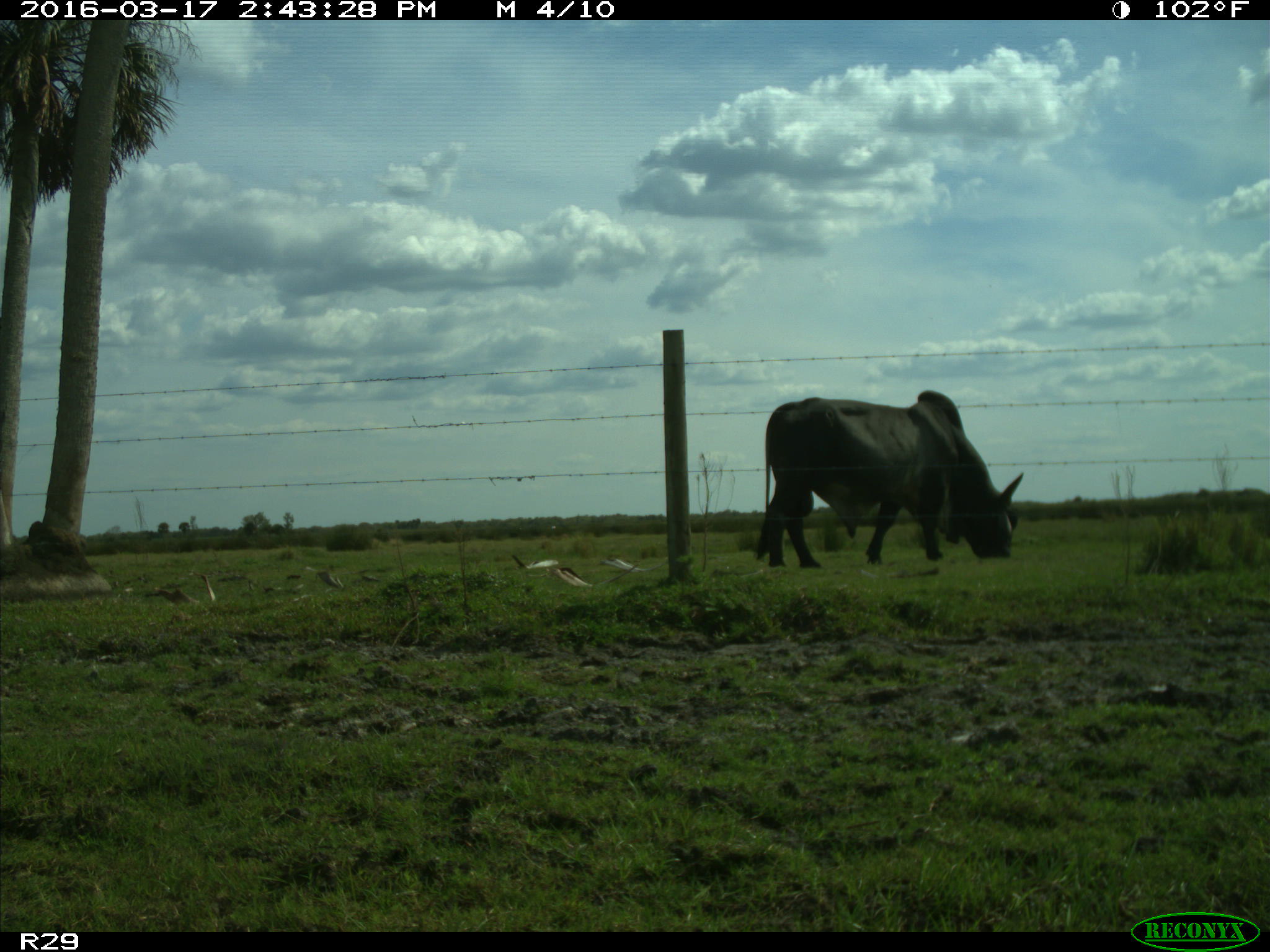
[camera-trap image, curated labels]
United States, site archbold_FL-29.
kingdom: Animalia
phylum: Chordata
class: Mammalia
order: Artiodactyla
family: Bovidae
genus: Bos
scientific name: Bos taurus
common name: domestic cow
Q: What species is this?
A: Bos taurus (domestic cow).